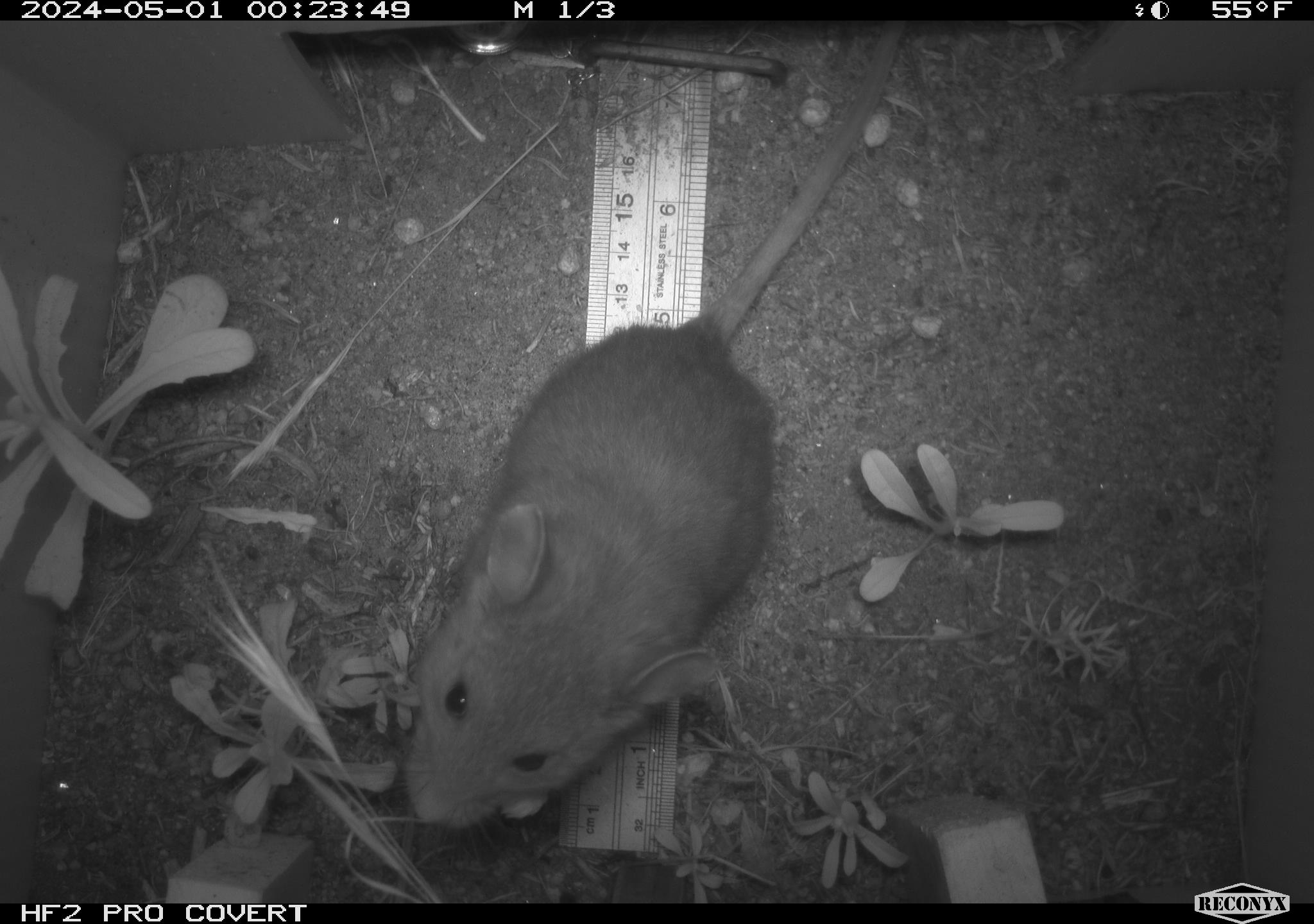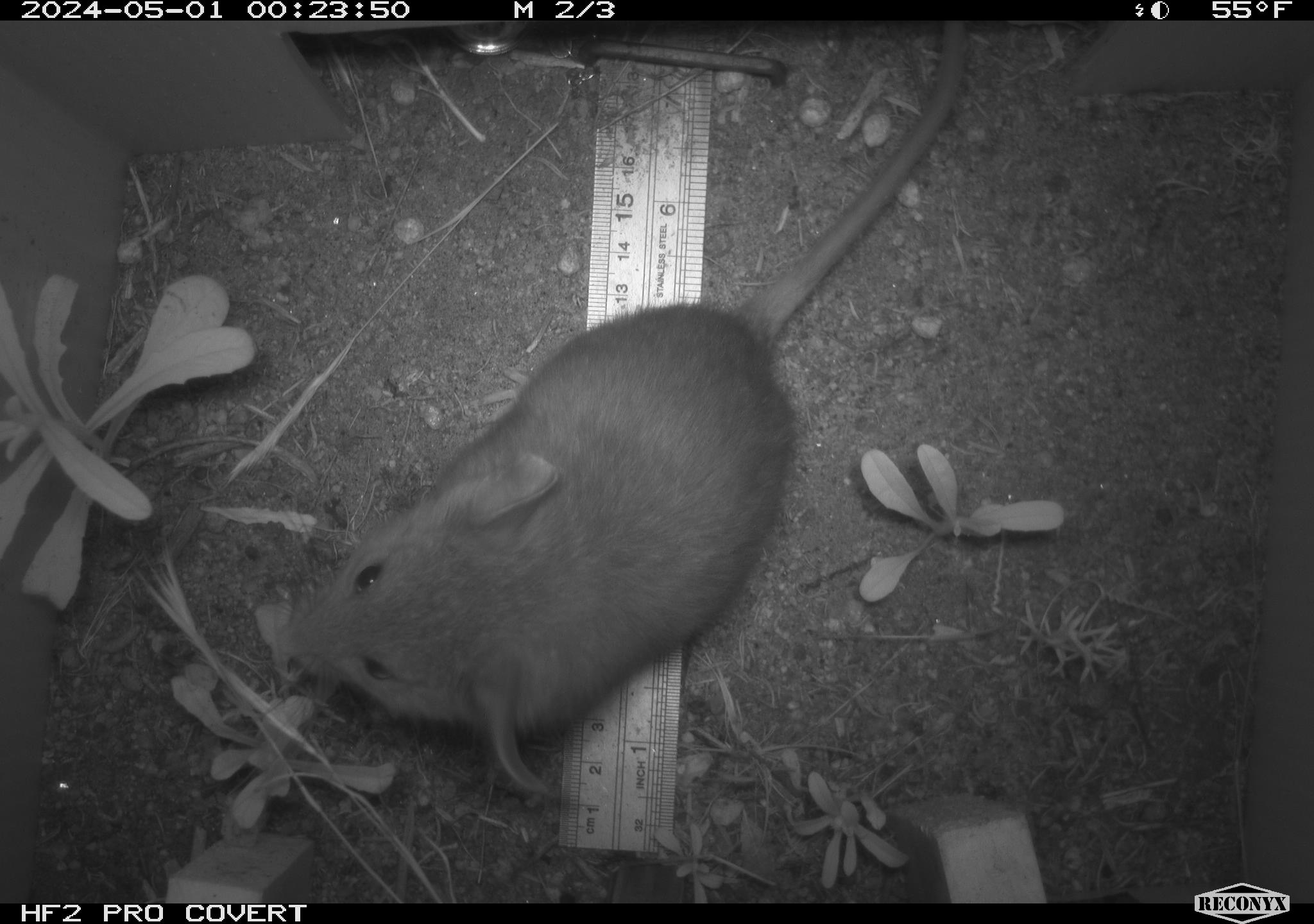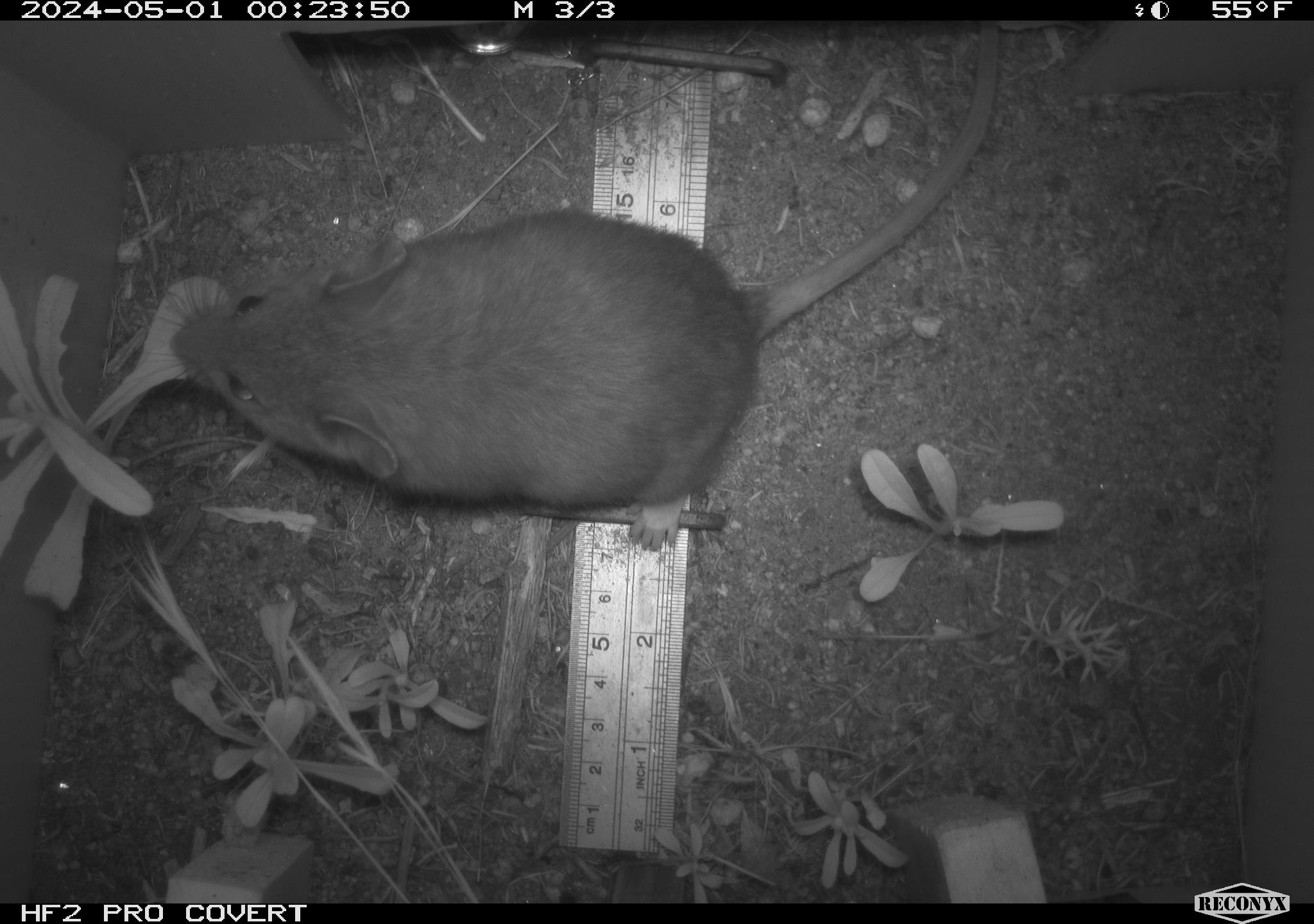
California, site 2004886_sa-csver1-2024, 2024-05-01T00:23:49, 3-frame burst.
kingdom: Animalia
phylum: Chordata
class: Mammalia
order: Rodentia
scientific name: Rodentia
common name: rodent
Rodent (Rodentia).